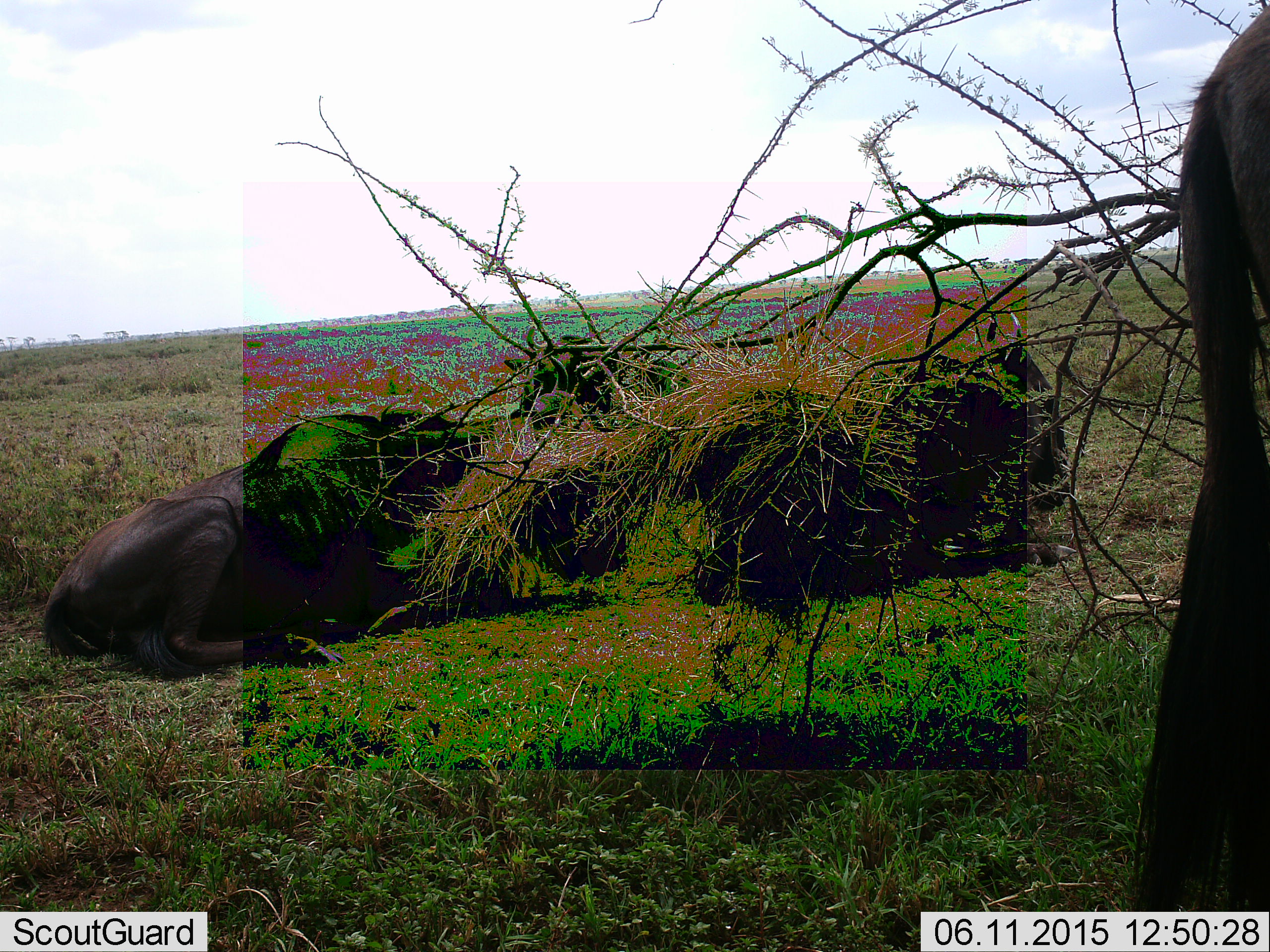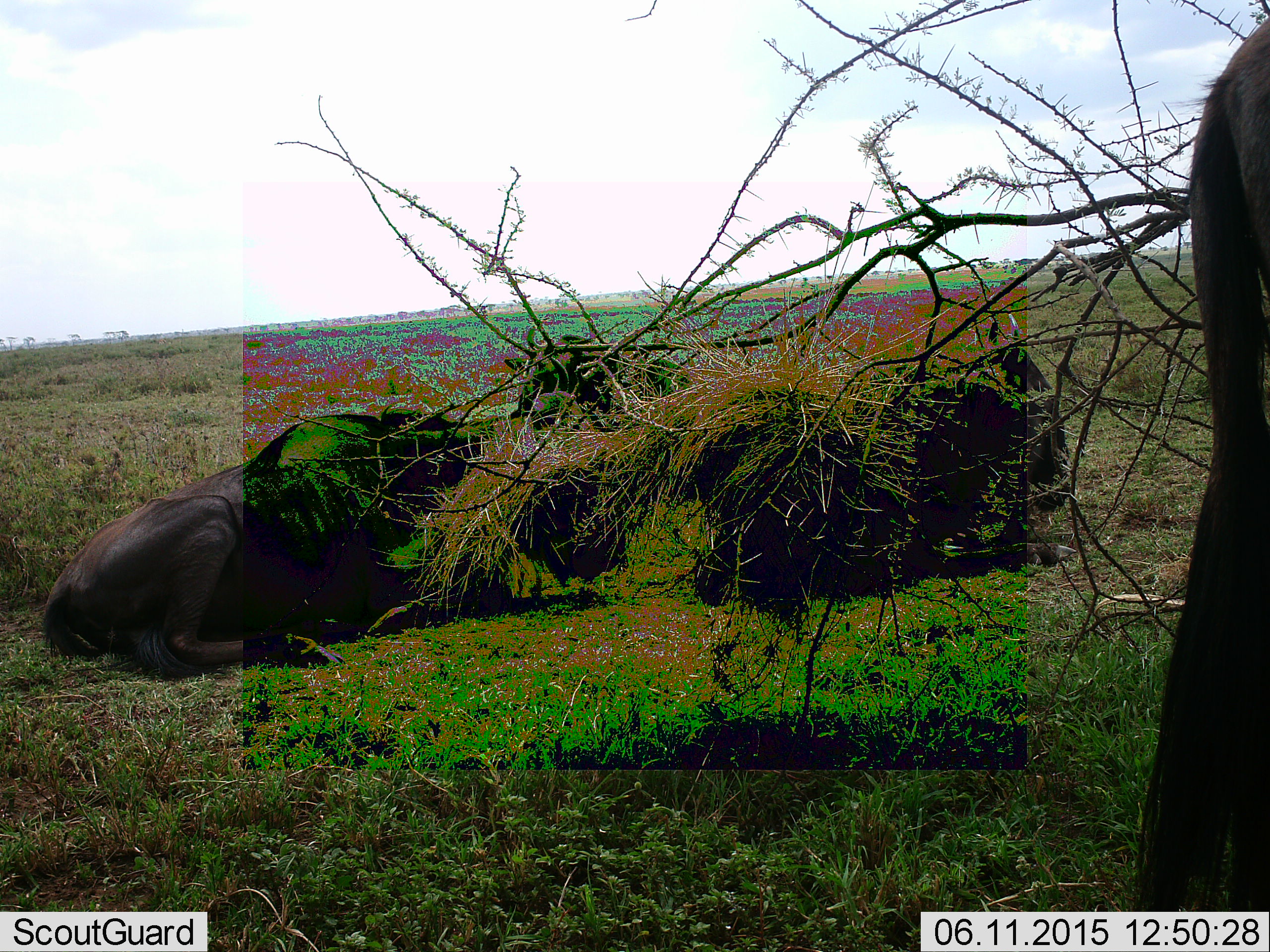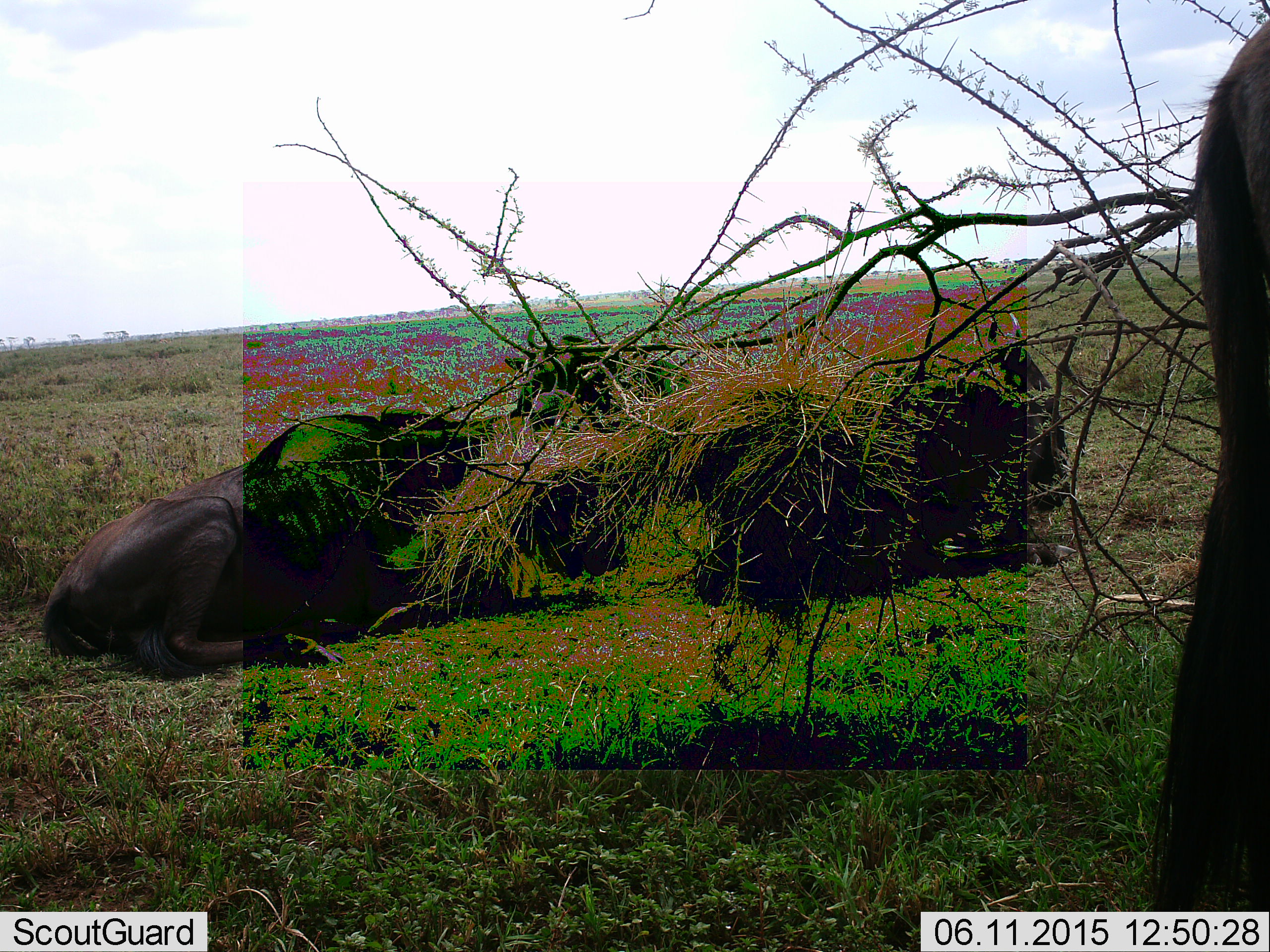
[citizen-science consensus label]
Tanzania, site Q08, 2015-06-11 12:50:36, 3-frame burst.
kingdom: Animalia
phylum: Chordata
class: Mammalia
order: Artiodactyla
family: Bovidae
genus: Connochaetes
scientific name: Connochaetes taurinus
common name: blue wildebeest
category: wildebeest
Wildebeest (blue wildebeest) (Connochaetes taurinus), count 4. Behavior (volunteer vote fractions): standing 70%, resting 100%, moving 0%, interacting 0%. Young present (vote fraction): 0%. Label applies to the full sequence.